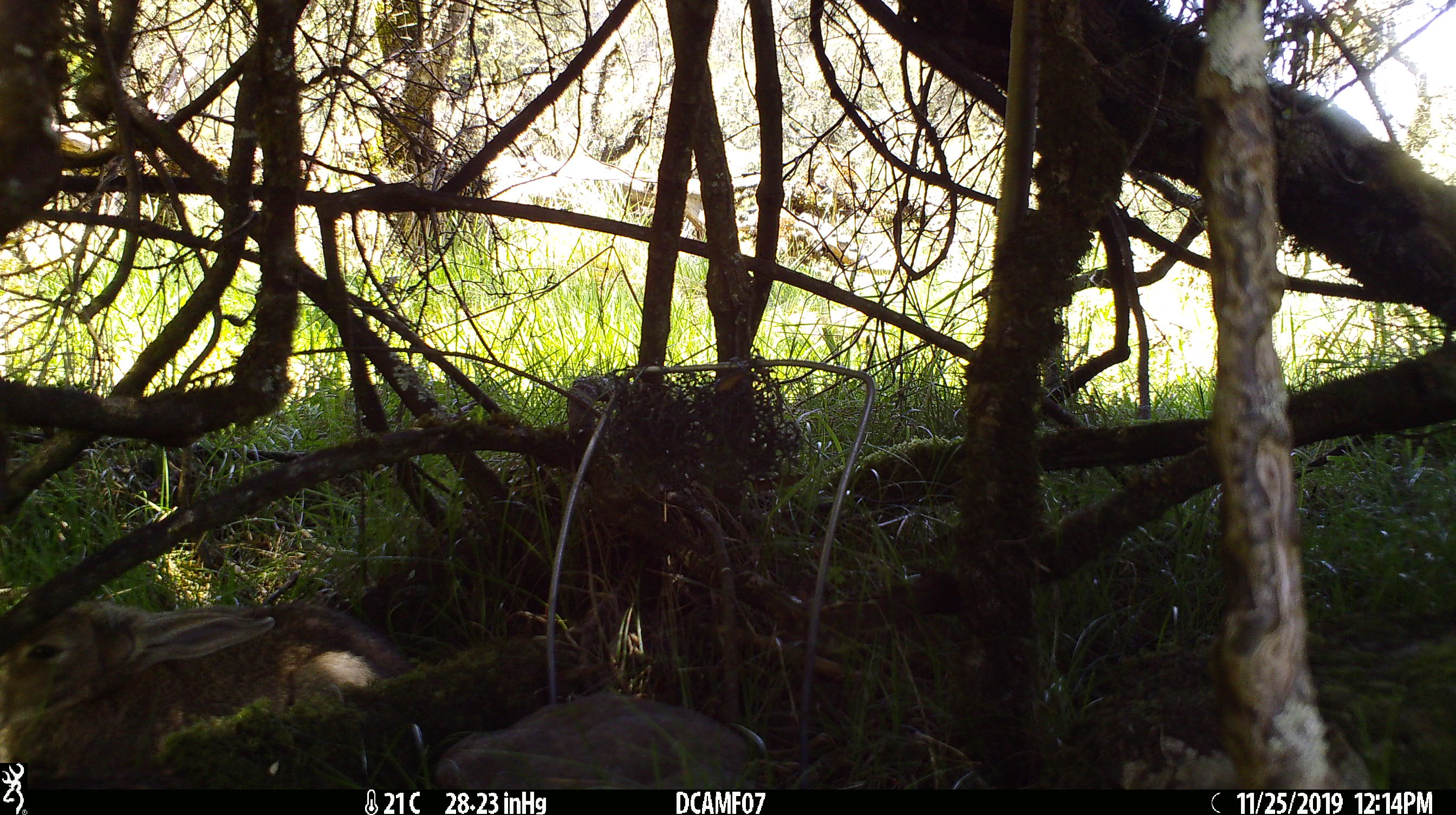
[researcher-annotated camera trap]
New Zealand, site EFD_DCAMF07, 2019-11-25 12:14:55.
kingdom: Animalia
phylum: Chordata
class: Mammalia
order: Lagomorpha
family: Leporidae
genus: Oryctolagus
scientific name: Oryctolagus cuniculus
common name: european rabbit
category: rabbit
Rabbit (european rabbit) (Oryctolagus cuniculus).